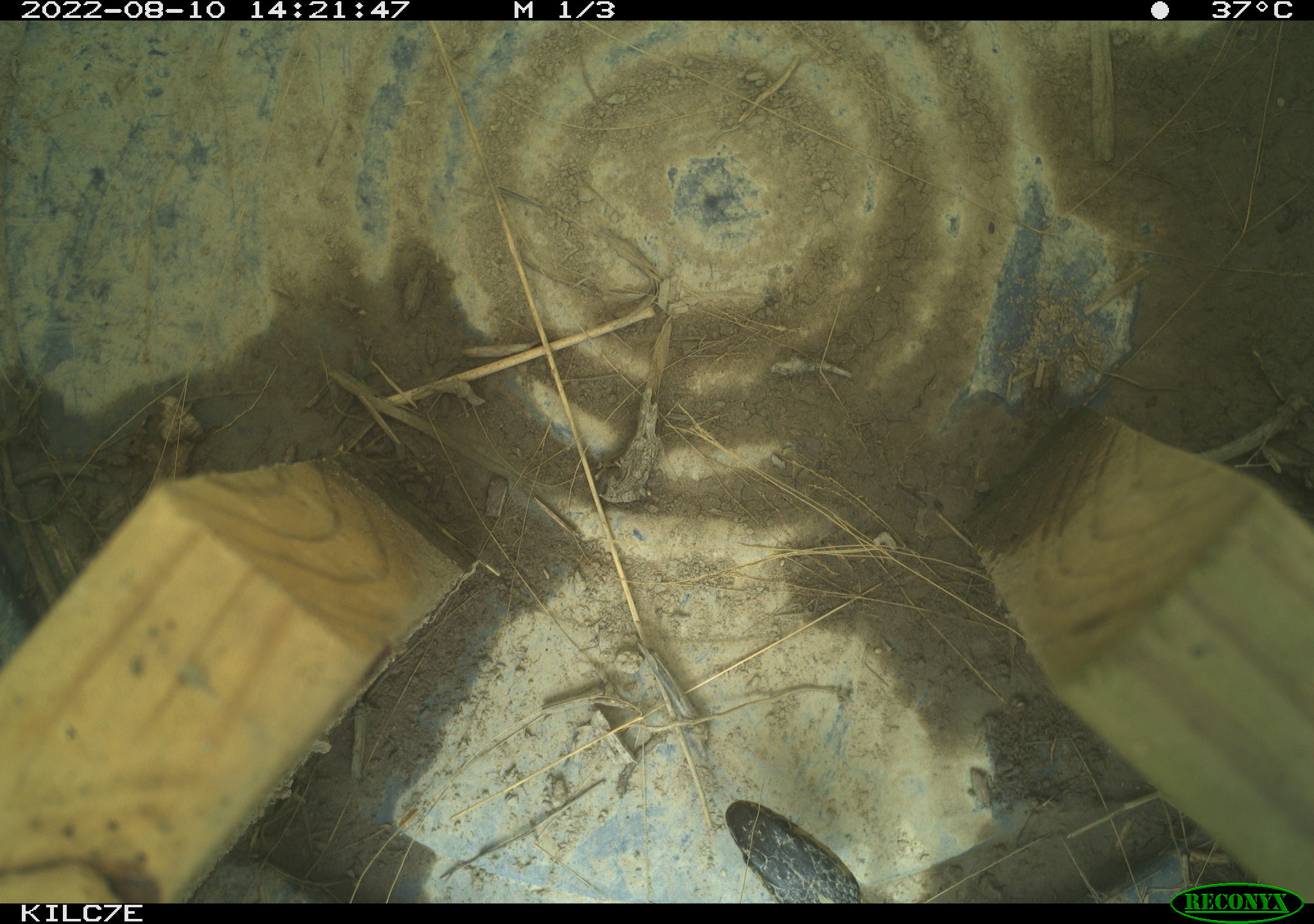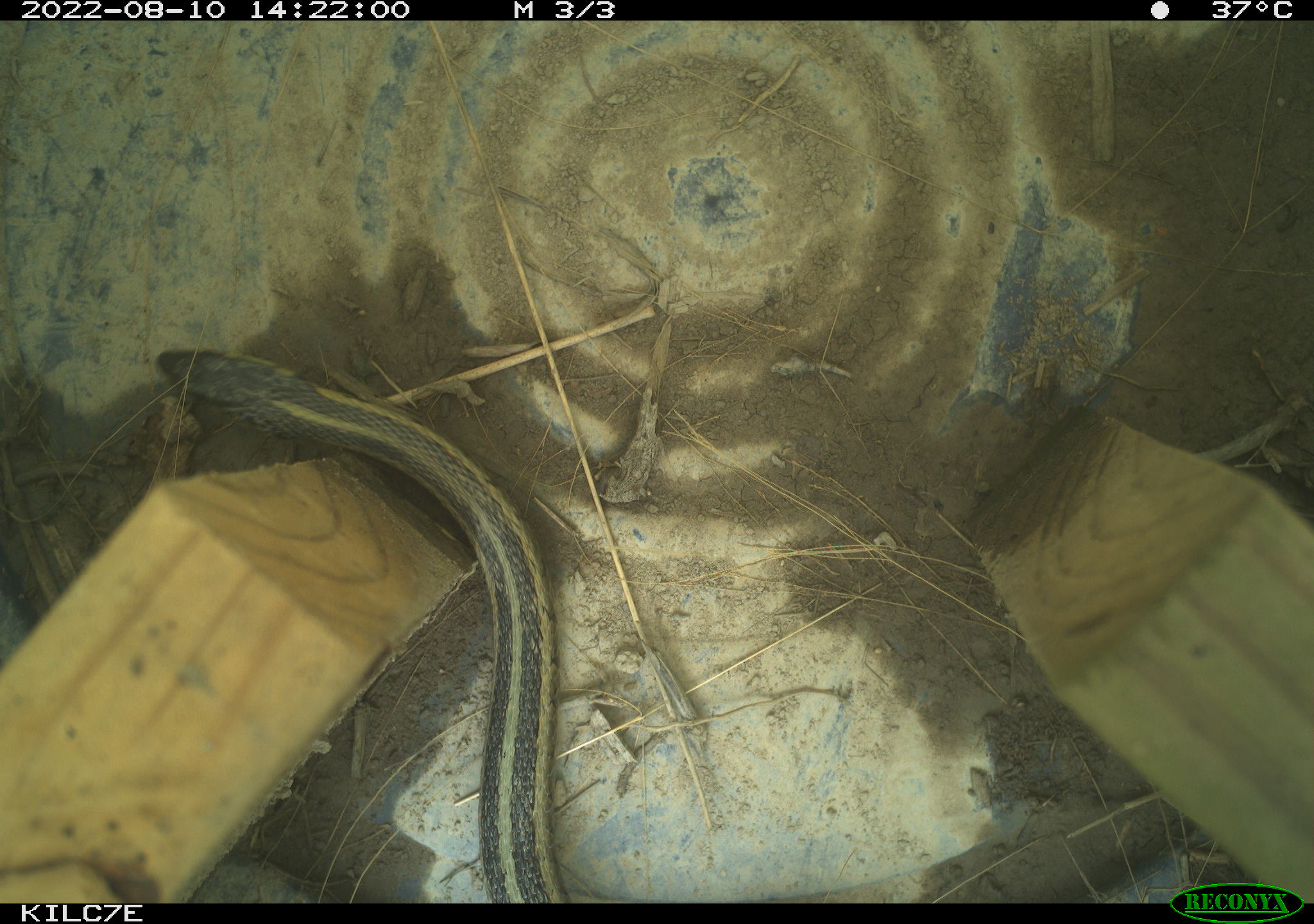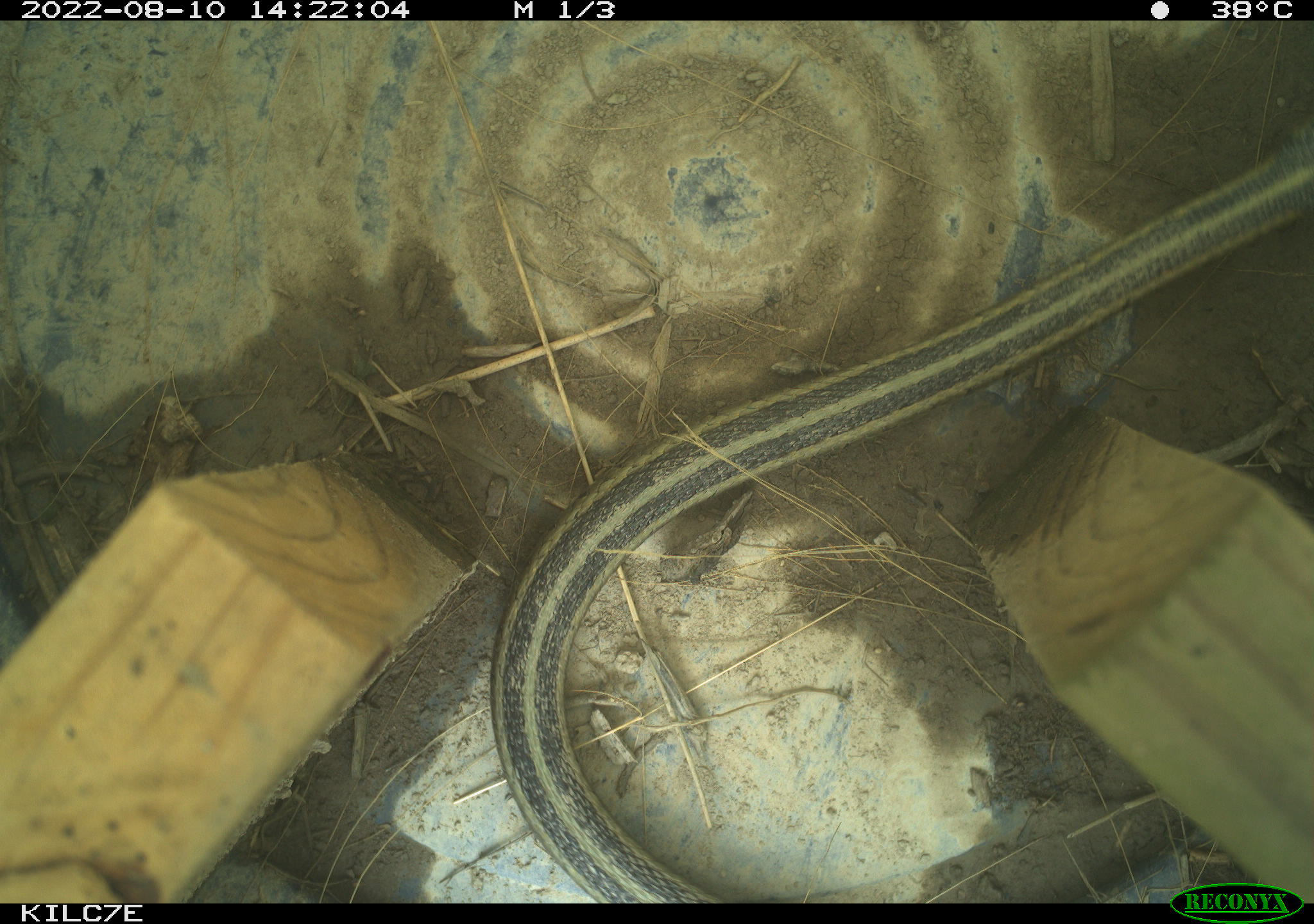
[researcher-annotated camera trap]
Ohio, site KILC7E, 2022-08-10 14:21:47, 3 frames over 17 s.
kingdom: Animalia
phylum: Chordata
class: Reptilia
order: Squamata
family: Colubridae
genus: Thamnophis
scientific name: Thamnophis sirtalis sirtalis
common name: eastern gartersnake